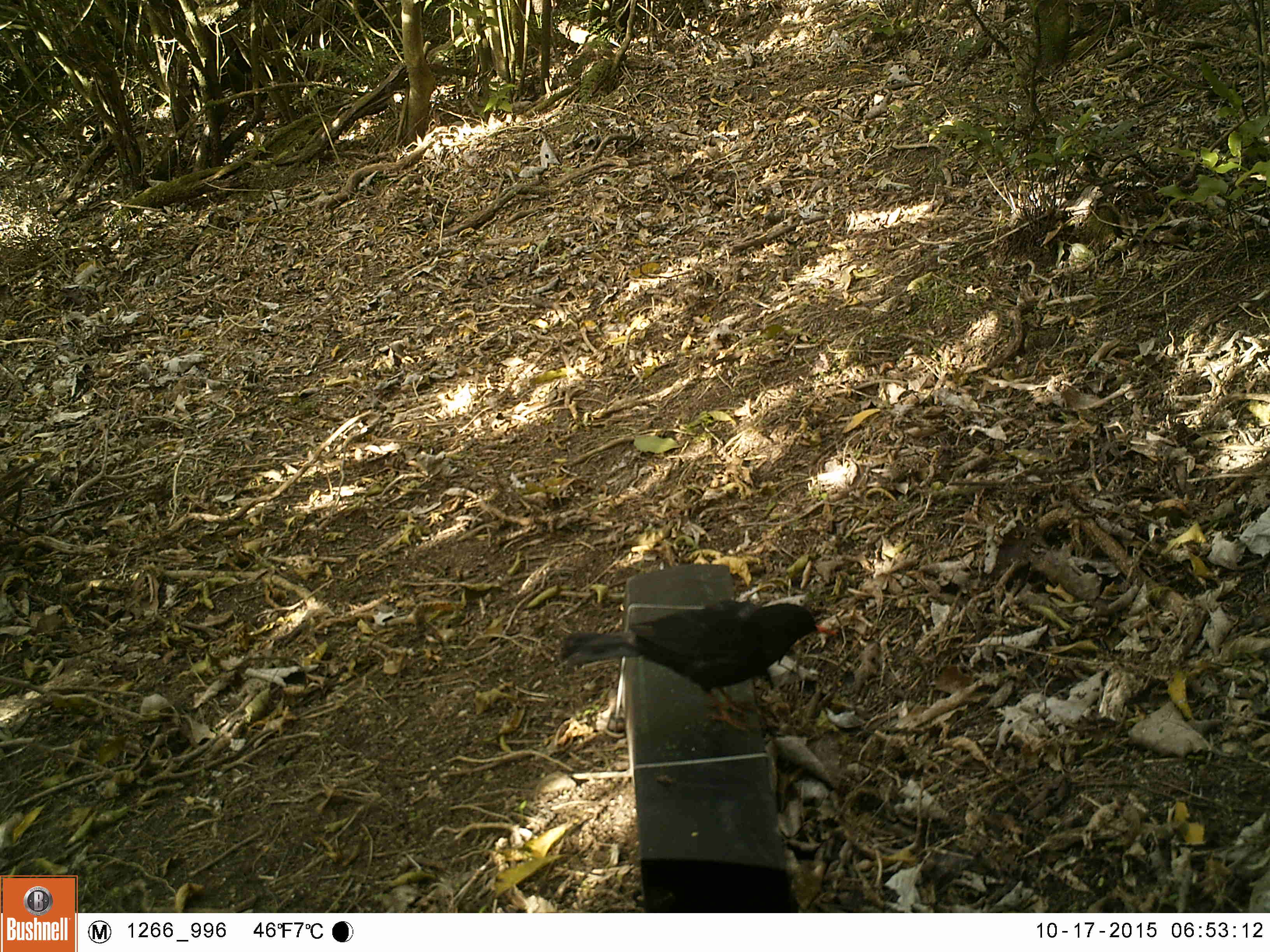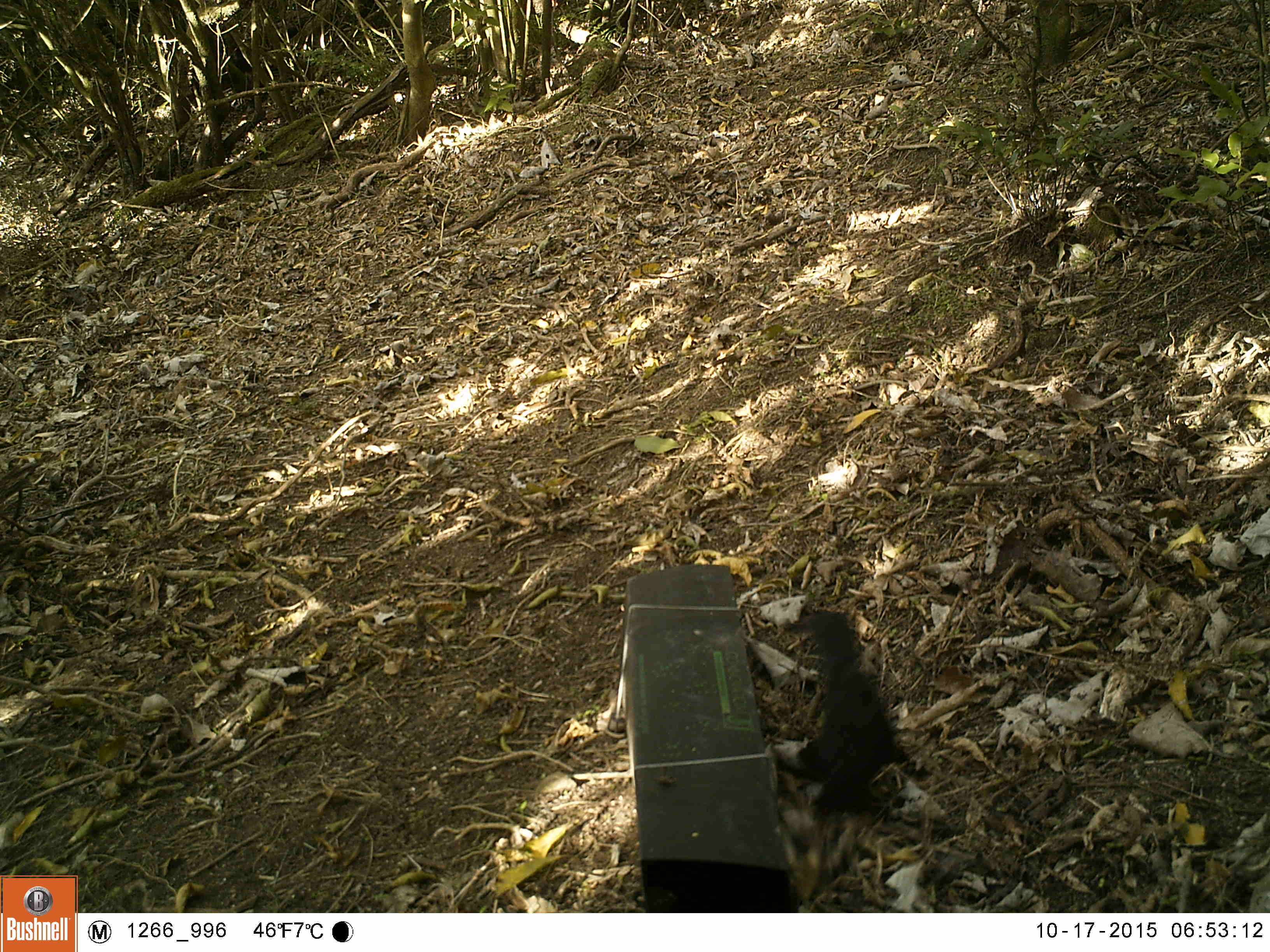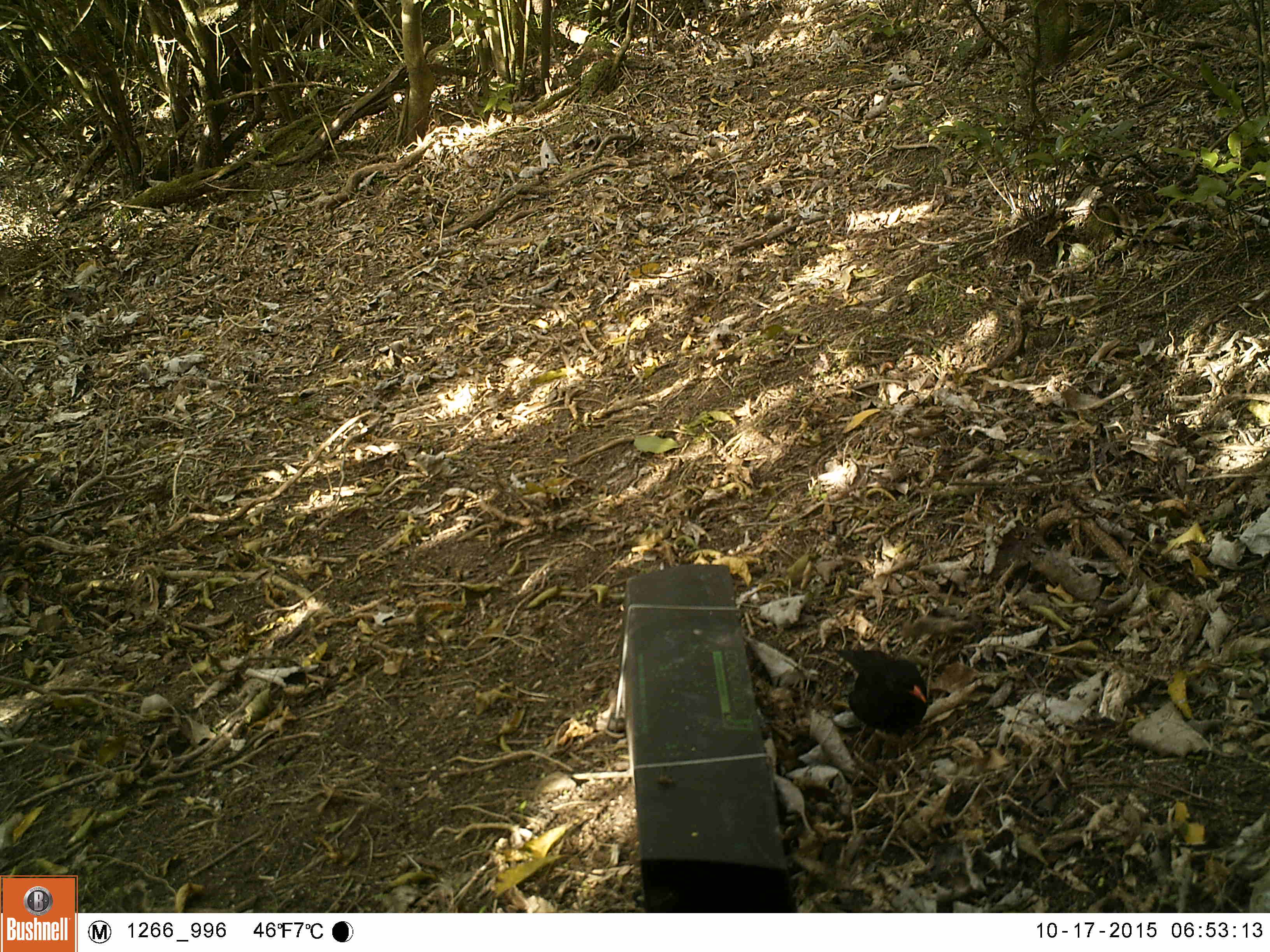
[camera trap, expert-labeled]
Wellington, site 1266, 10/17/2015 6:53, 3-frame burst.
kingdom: Animalia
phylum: Chordata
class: Aves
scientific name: Aves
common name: bird